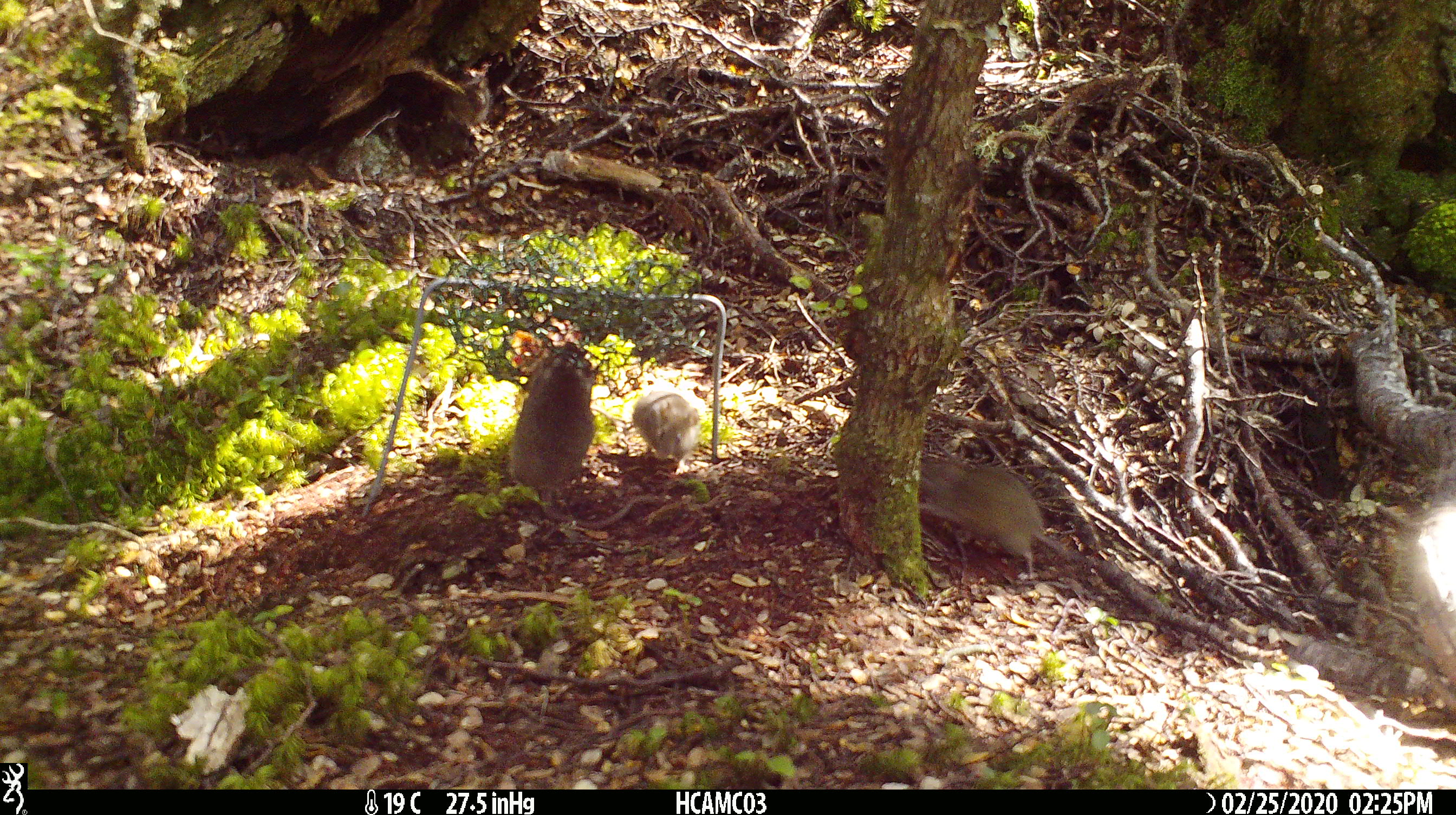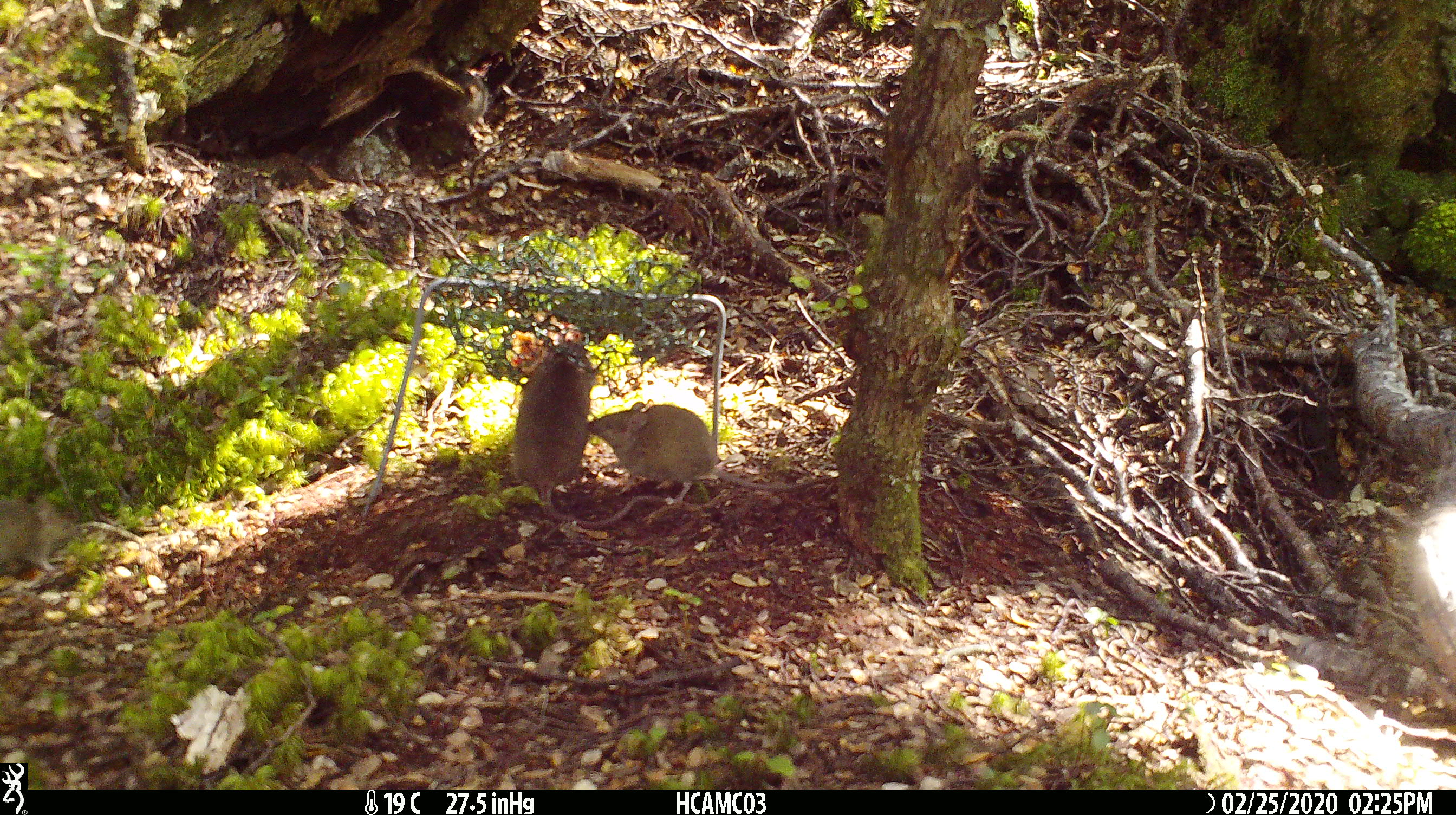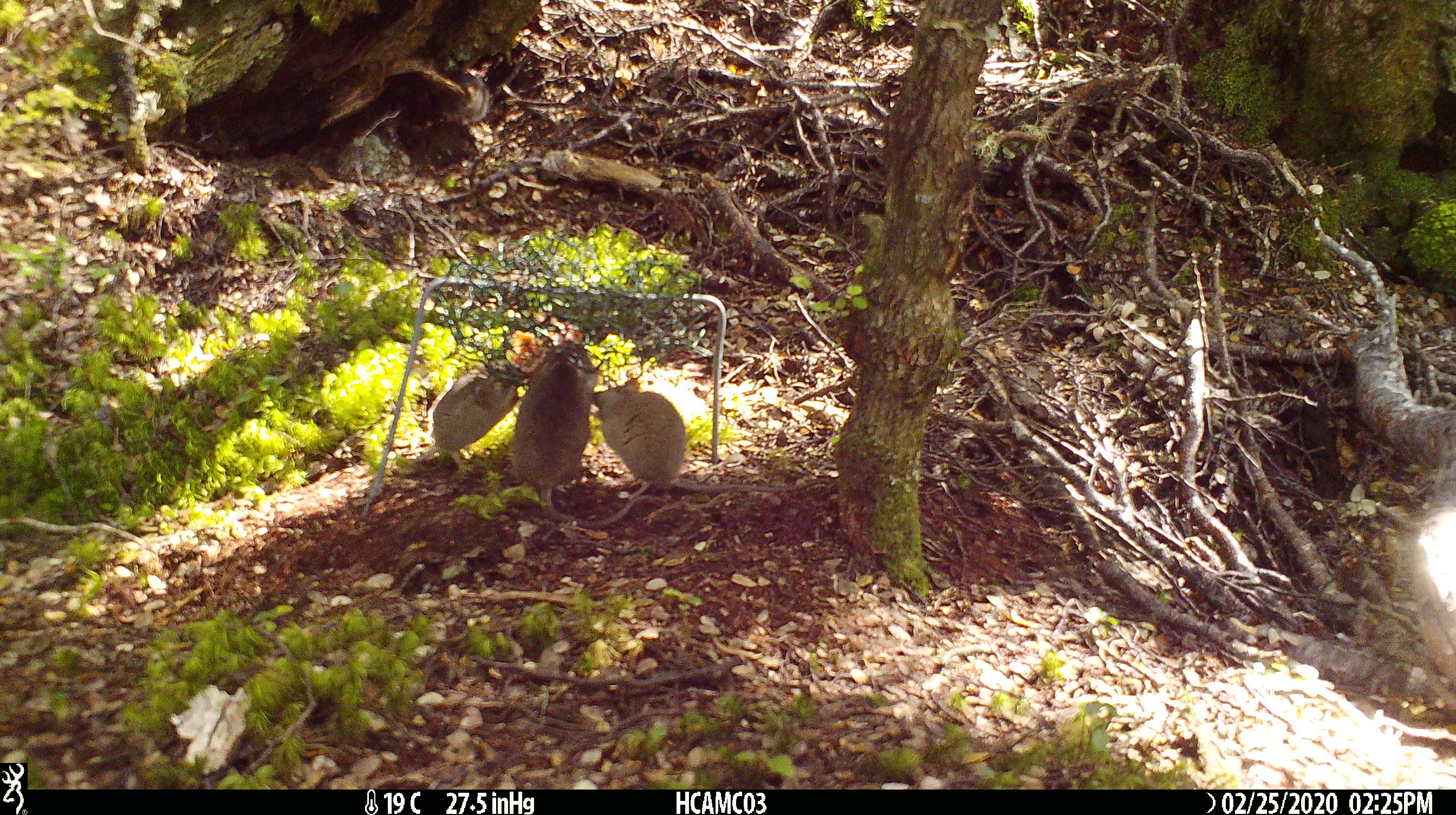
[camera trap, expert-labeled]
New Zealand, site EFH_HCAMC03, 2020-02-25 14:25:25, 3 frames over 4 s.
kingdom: Animalia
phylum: Chordata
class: Mammalia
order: Rodentia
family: Muridae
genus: Mus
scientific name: Mus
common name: mouse